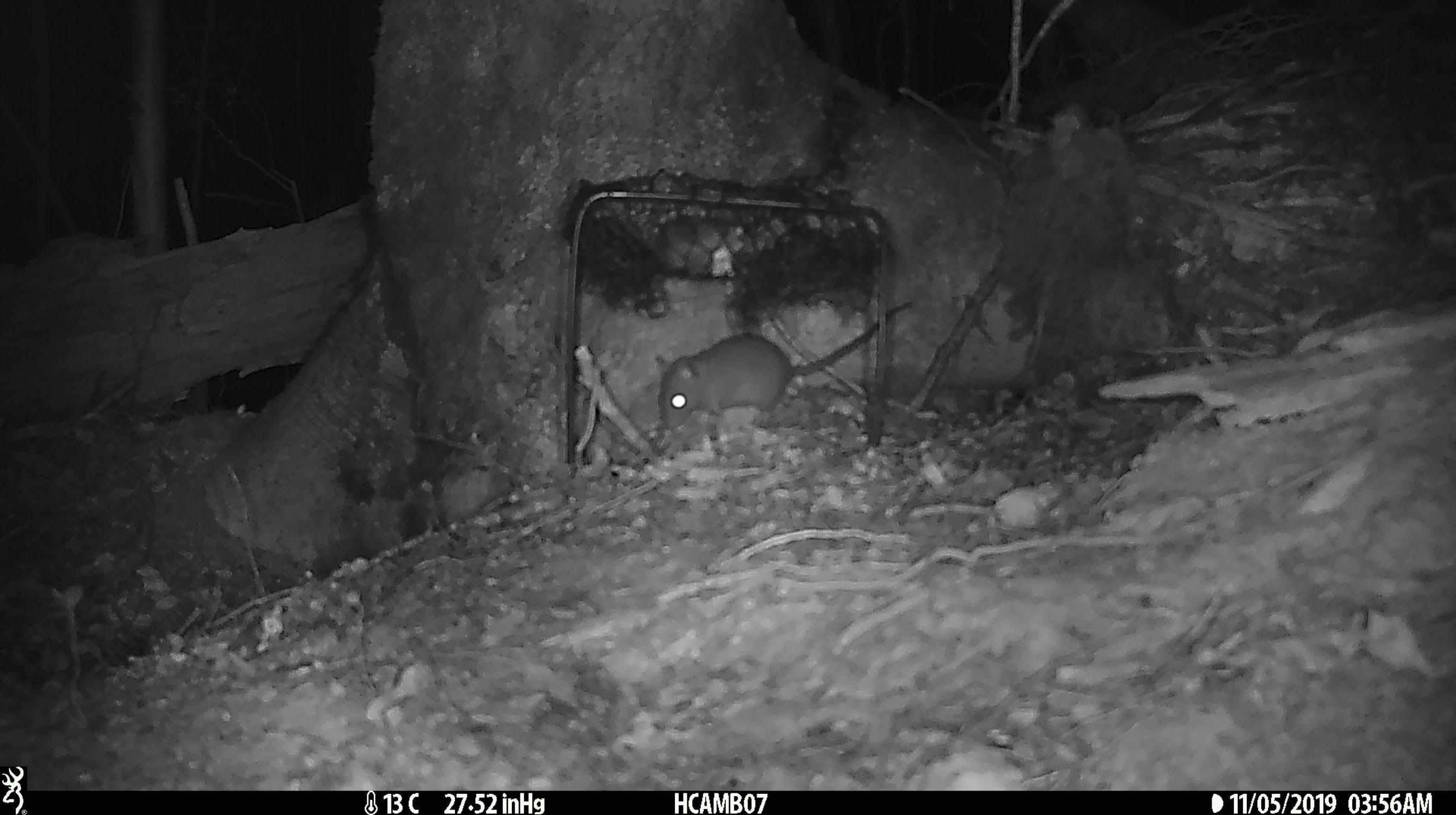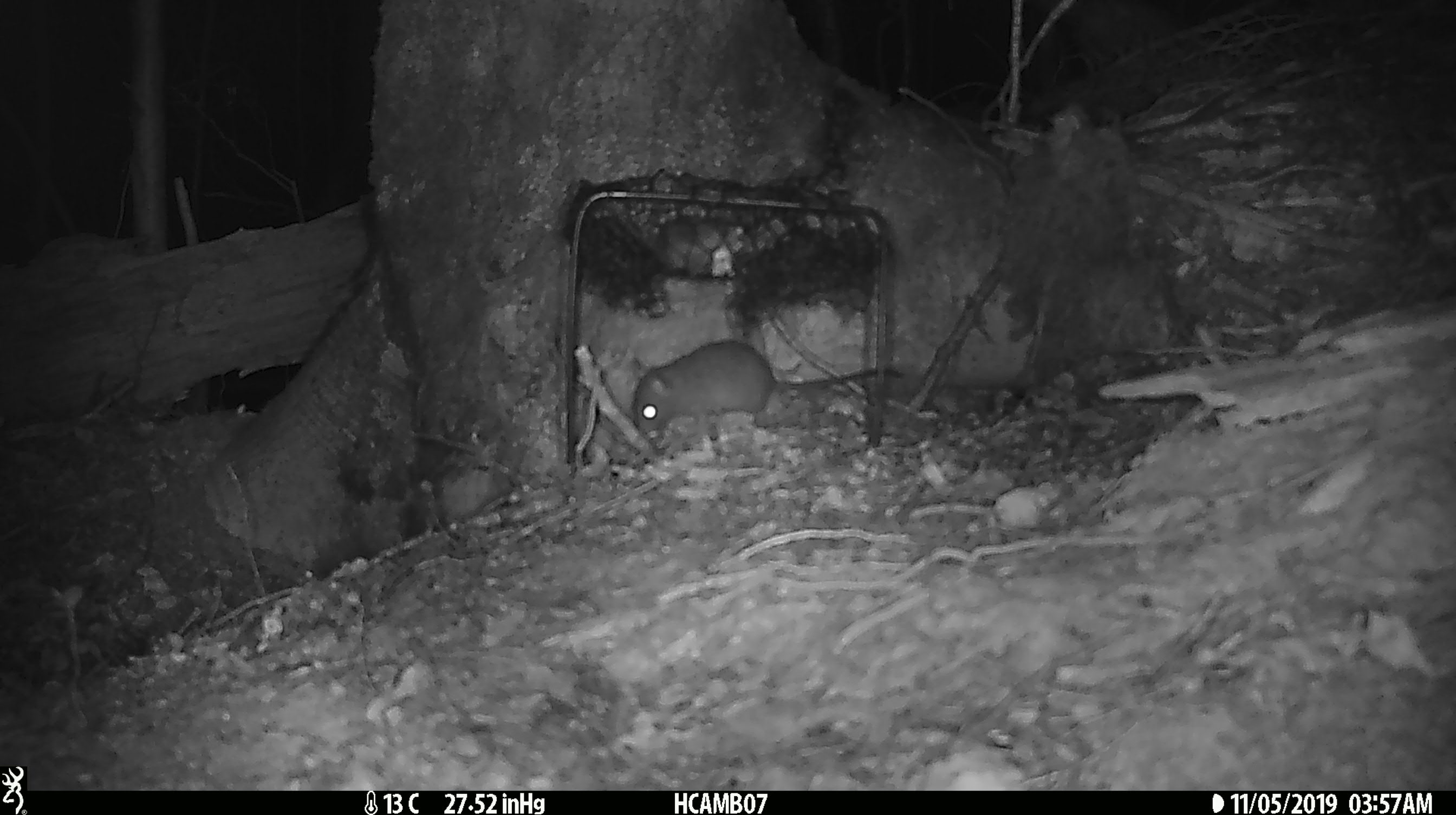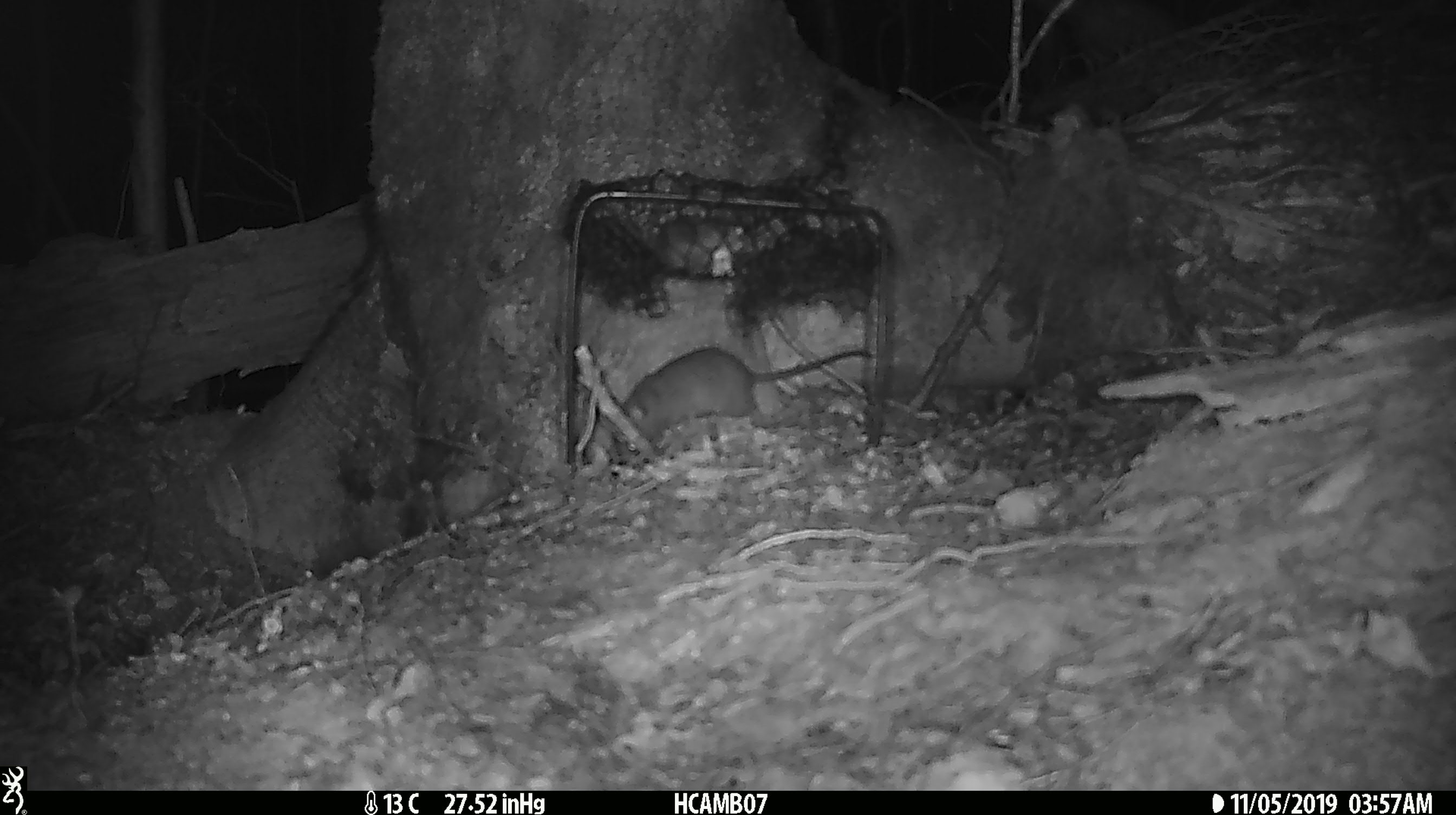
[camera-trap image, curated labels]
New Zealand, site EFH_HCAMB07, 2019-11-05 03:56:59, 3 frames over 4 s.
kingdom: Animalia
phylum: Chordata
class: Mammalia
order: Rodentia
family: Muridae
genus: Mus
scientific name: Mus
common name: mouse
Mouse (Mus).